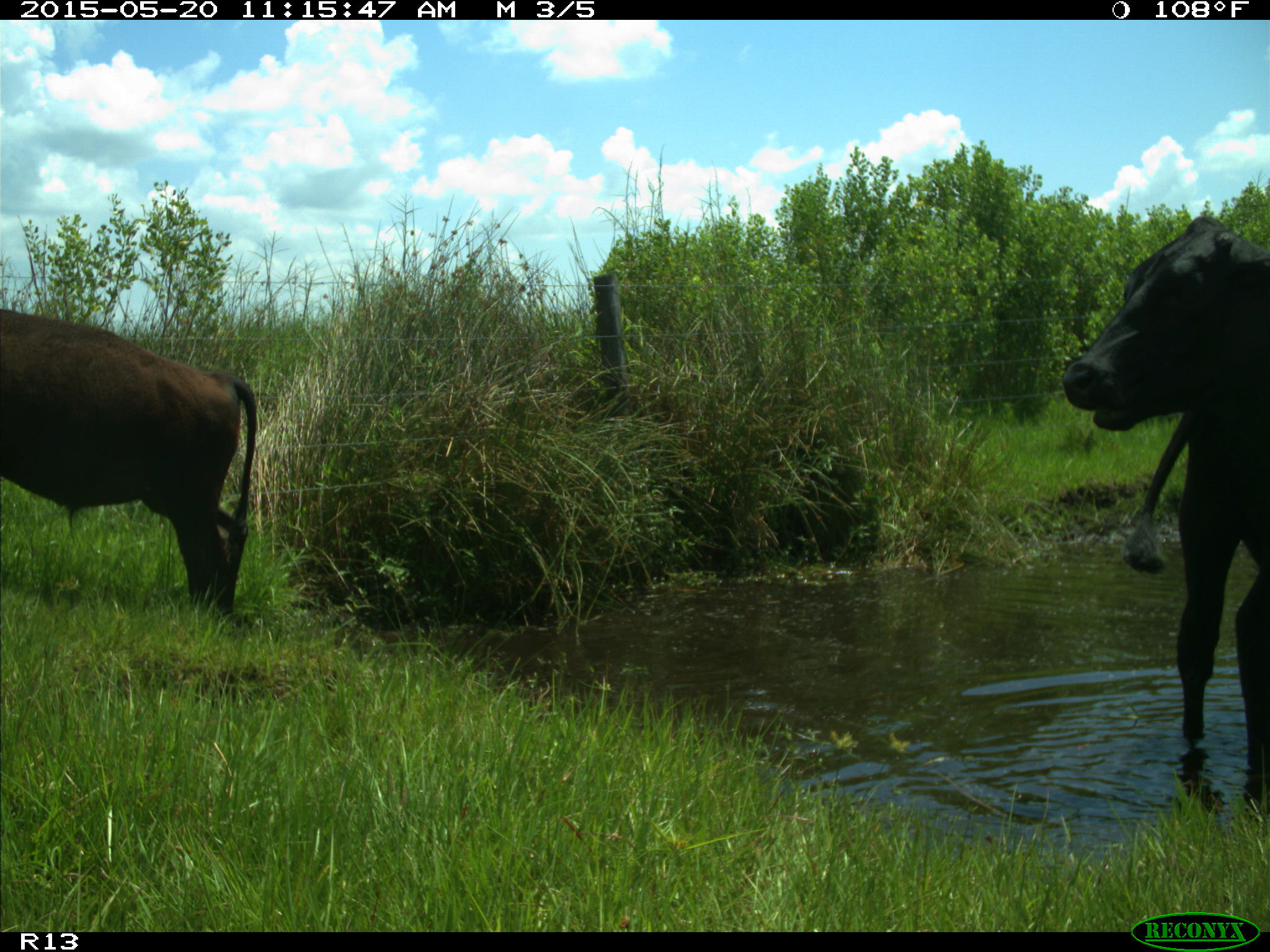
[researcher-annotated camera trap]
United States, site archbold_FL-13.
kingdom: Animalia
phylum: Chordata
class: Mammalia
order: Artiodactyla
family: Bovidae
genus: Bos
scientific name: Bos taurus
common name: domestic cow